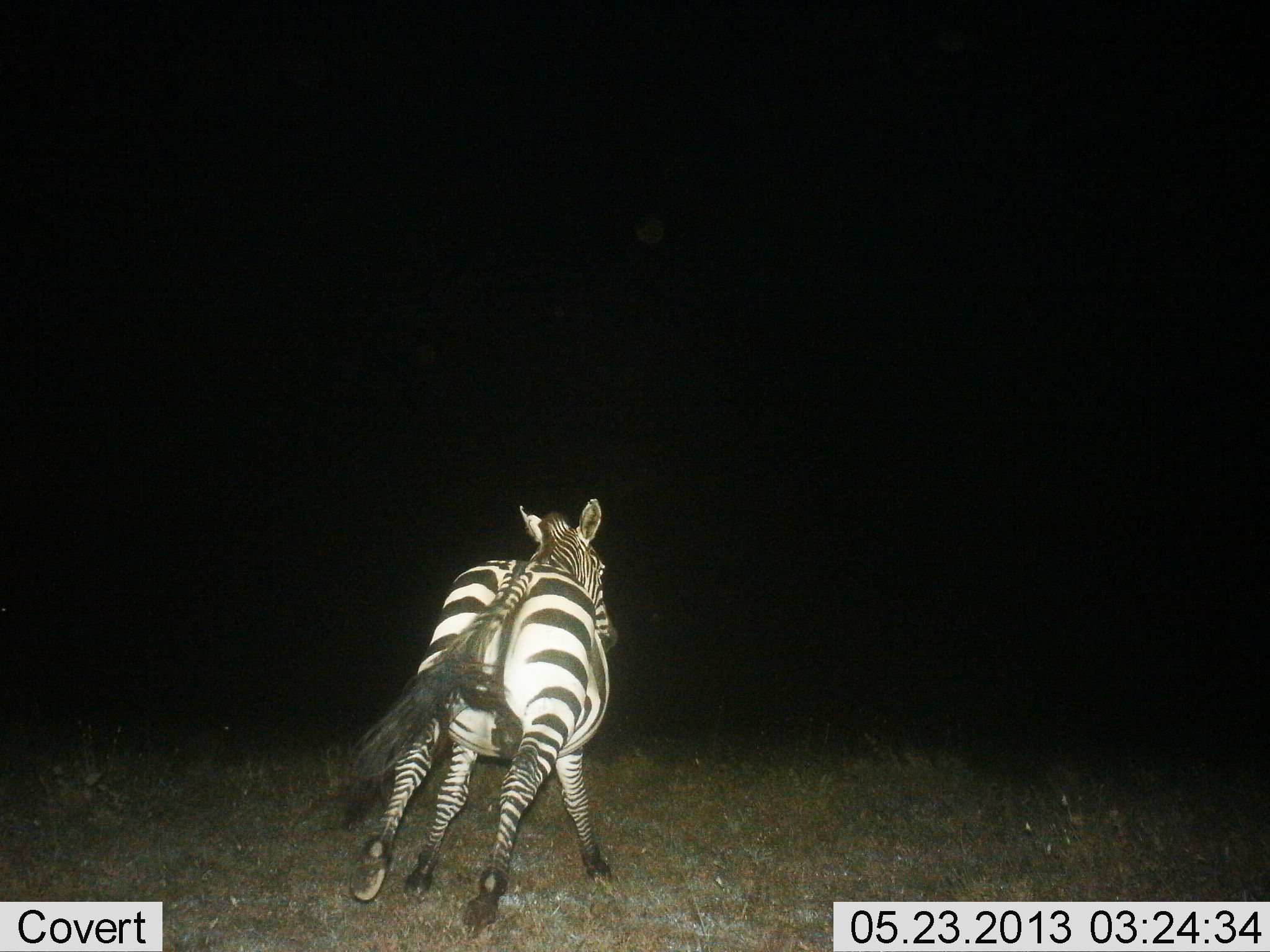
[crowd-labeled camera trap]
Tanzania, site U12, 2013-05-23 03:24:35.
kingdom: Animalia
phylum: Chordata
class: Mammalia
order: Perissodactyla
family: Equidae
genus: Equus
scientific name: Equus quagga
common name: plains zebra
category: zebra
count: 1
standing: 4%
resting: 0%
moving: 96%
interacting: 0%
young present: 0%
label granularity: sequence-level